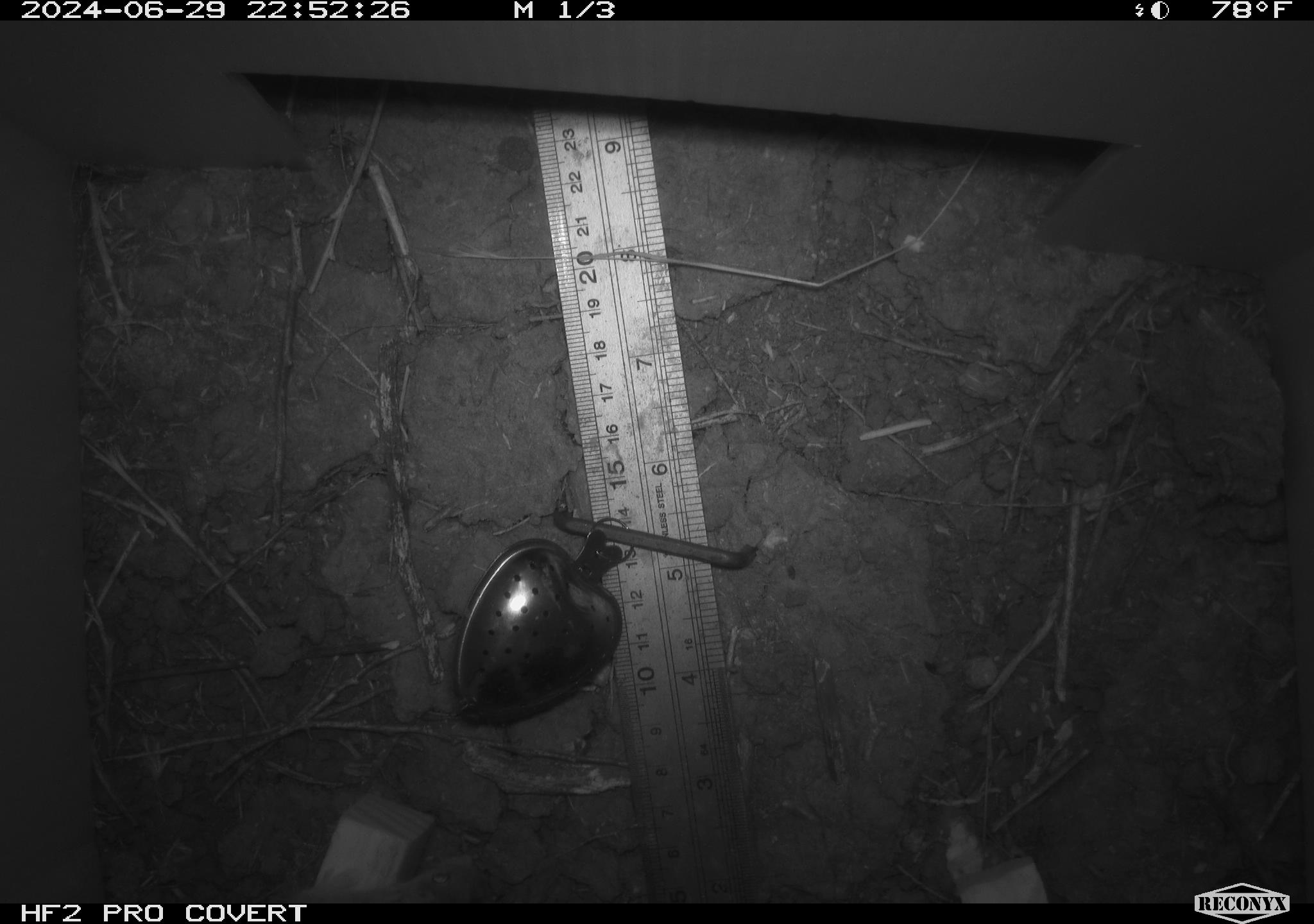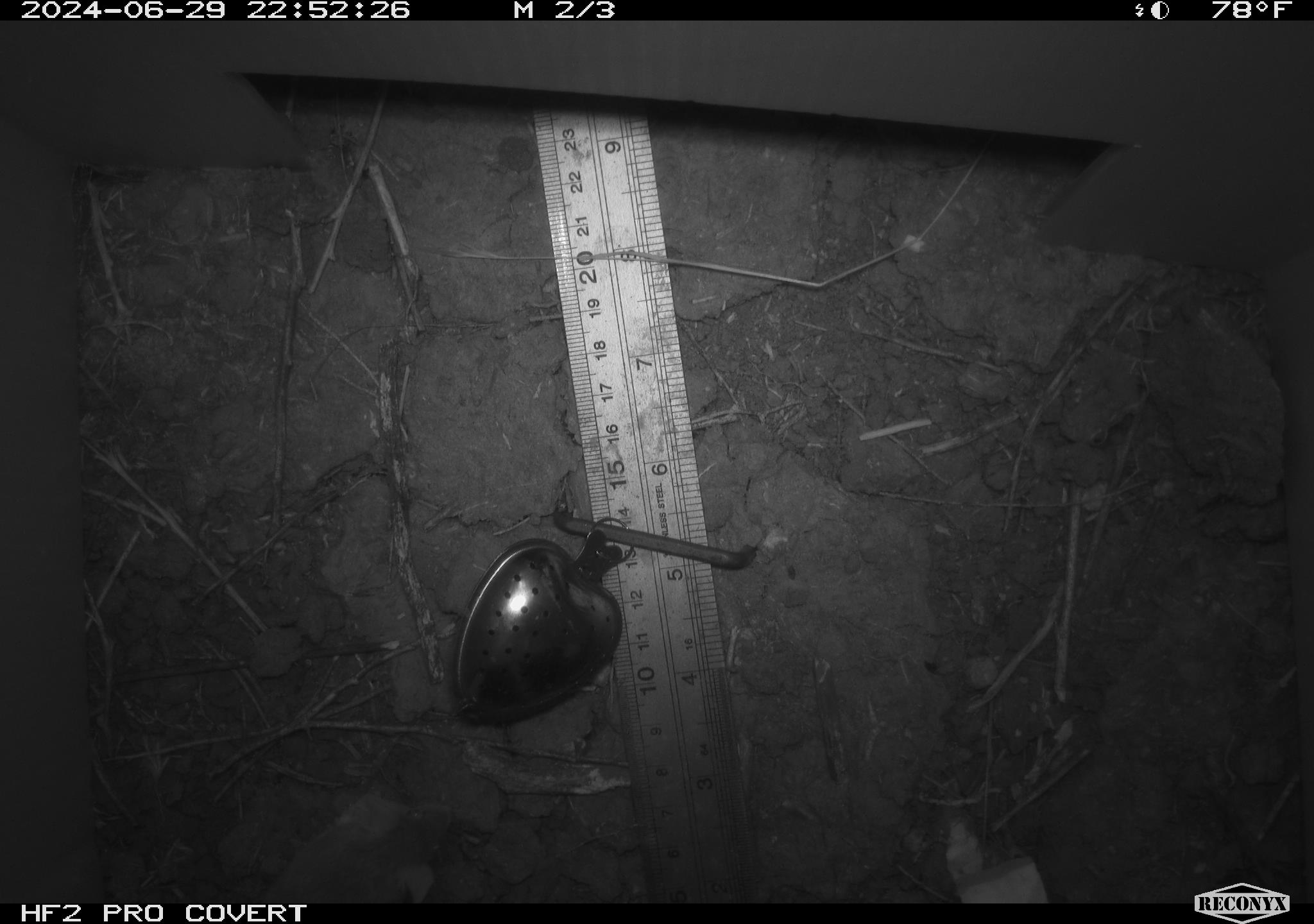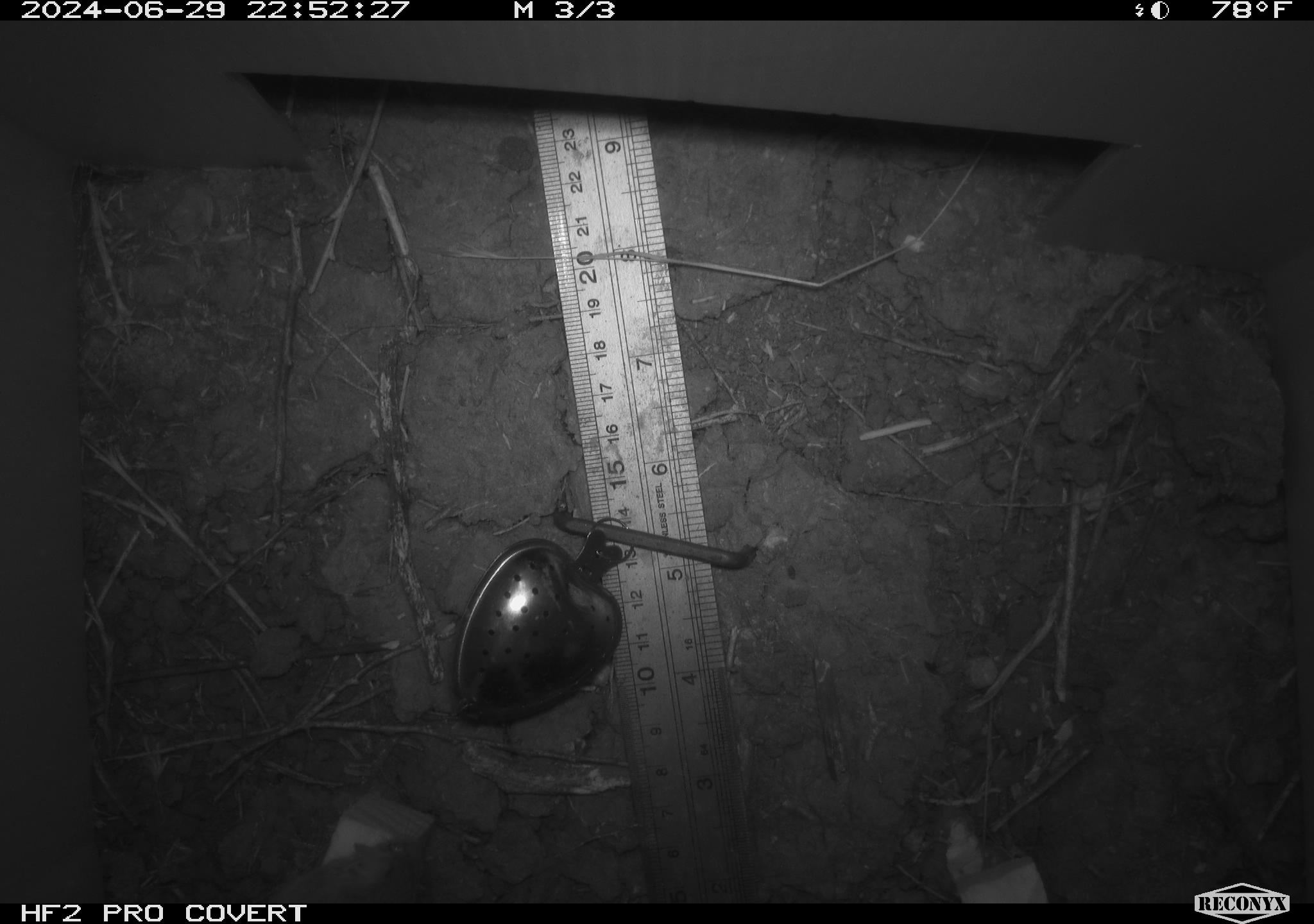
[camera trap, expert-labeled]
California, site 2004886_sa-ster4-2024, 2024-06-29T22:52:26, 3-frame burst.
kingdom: Animalia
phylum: Chordata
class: Mammalia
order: Rodentia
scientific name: Rodentia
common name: mouse species